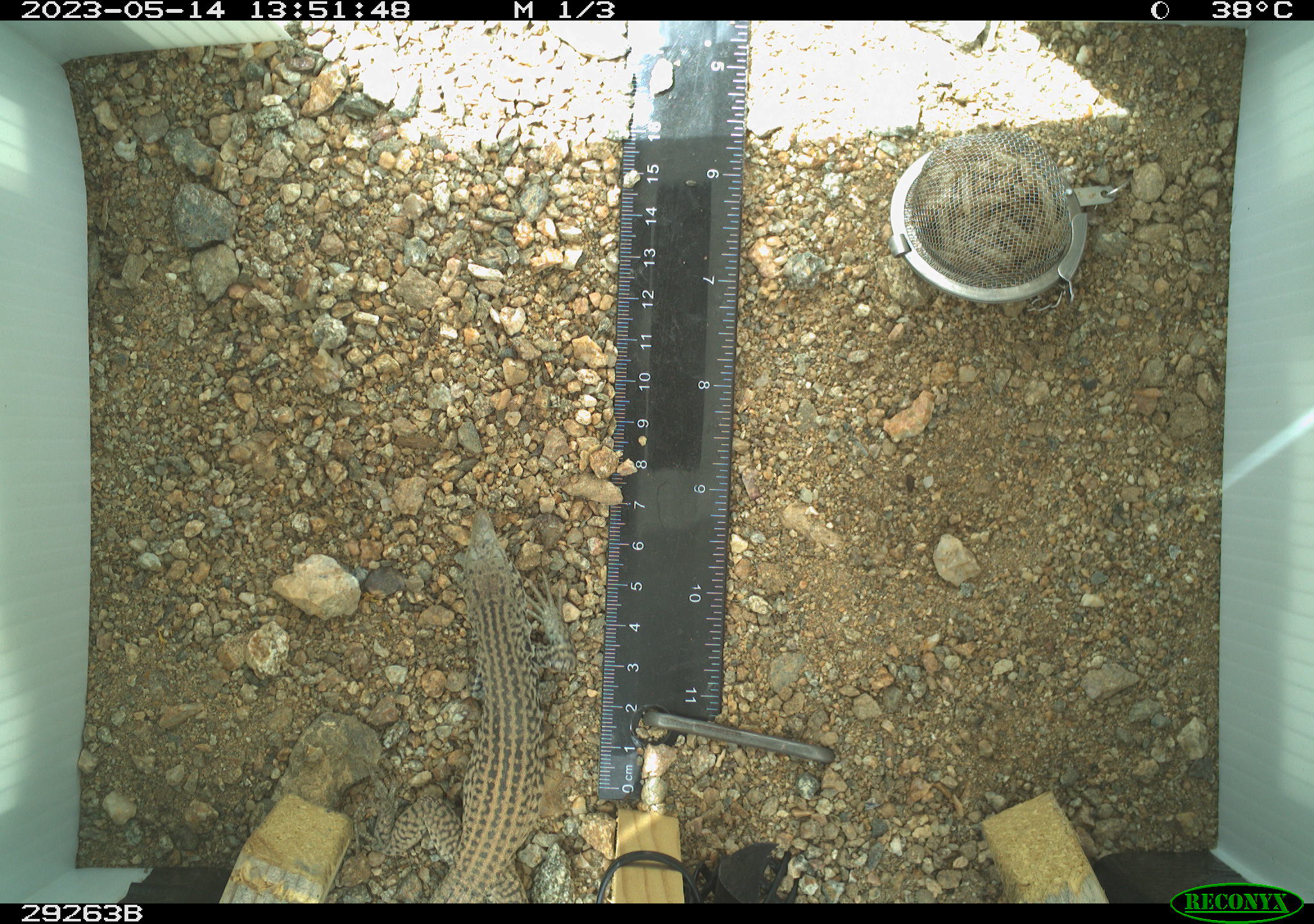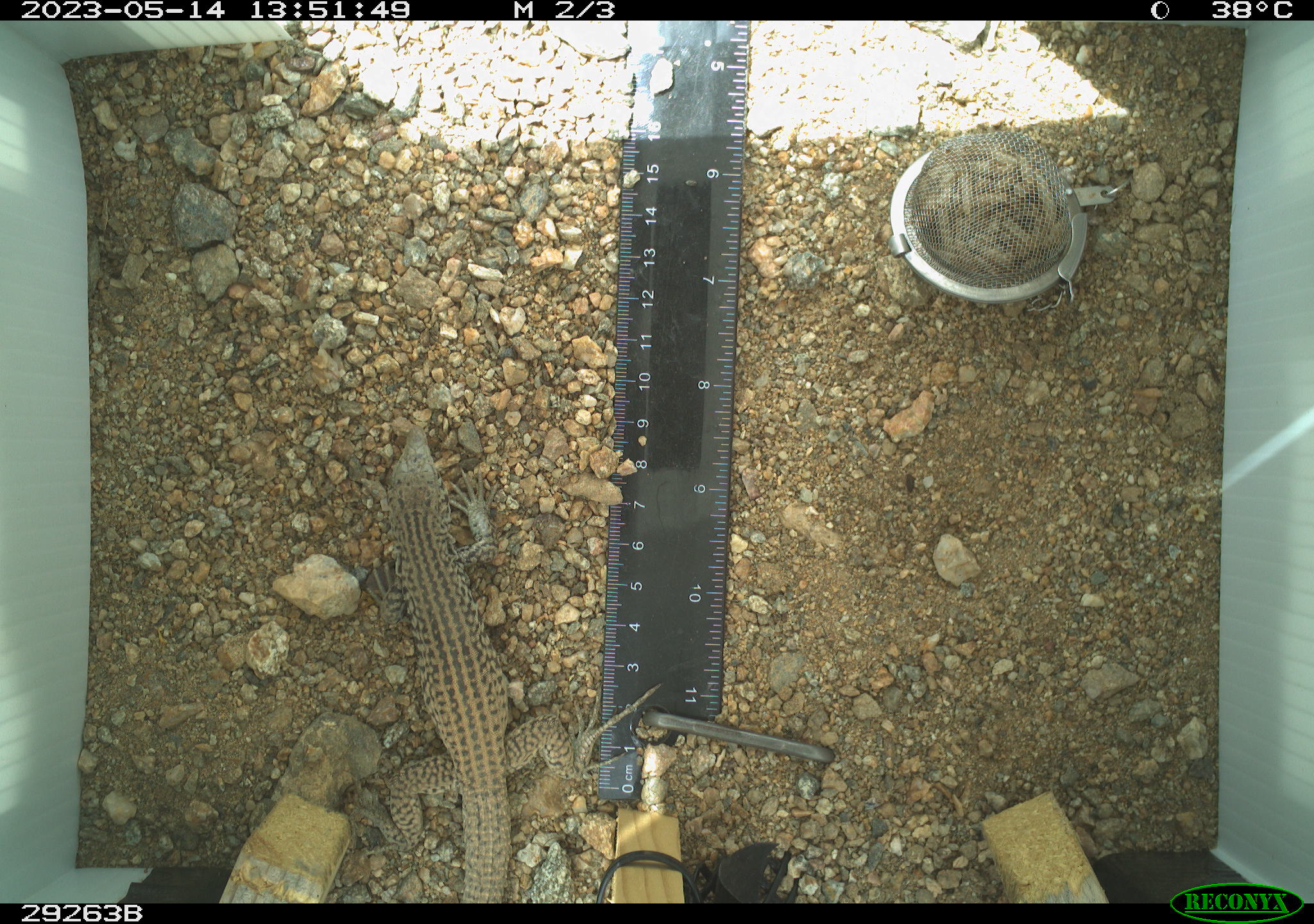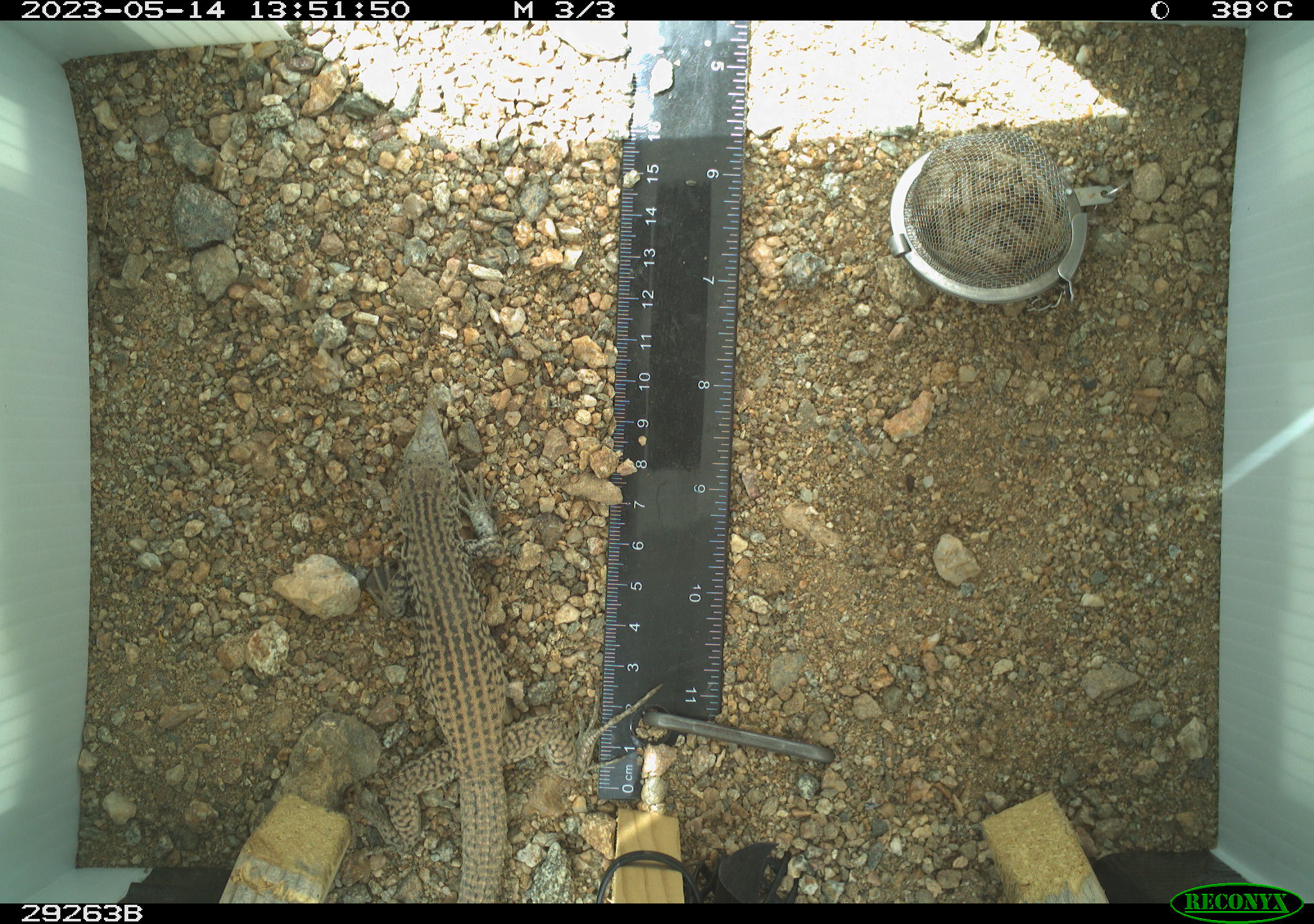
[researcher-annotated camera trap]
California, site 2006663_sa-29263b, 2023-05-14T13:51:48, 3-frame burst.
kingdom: Animalia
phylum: Chordata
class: Reptilia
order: Squamata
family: Teiidae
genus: Aspidoscelis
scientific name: Aspidoscelis tigris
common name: western whiptail